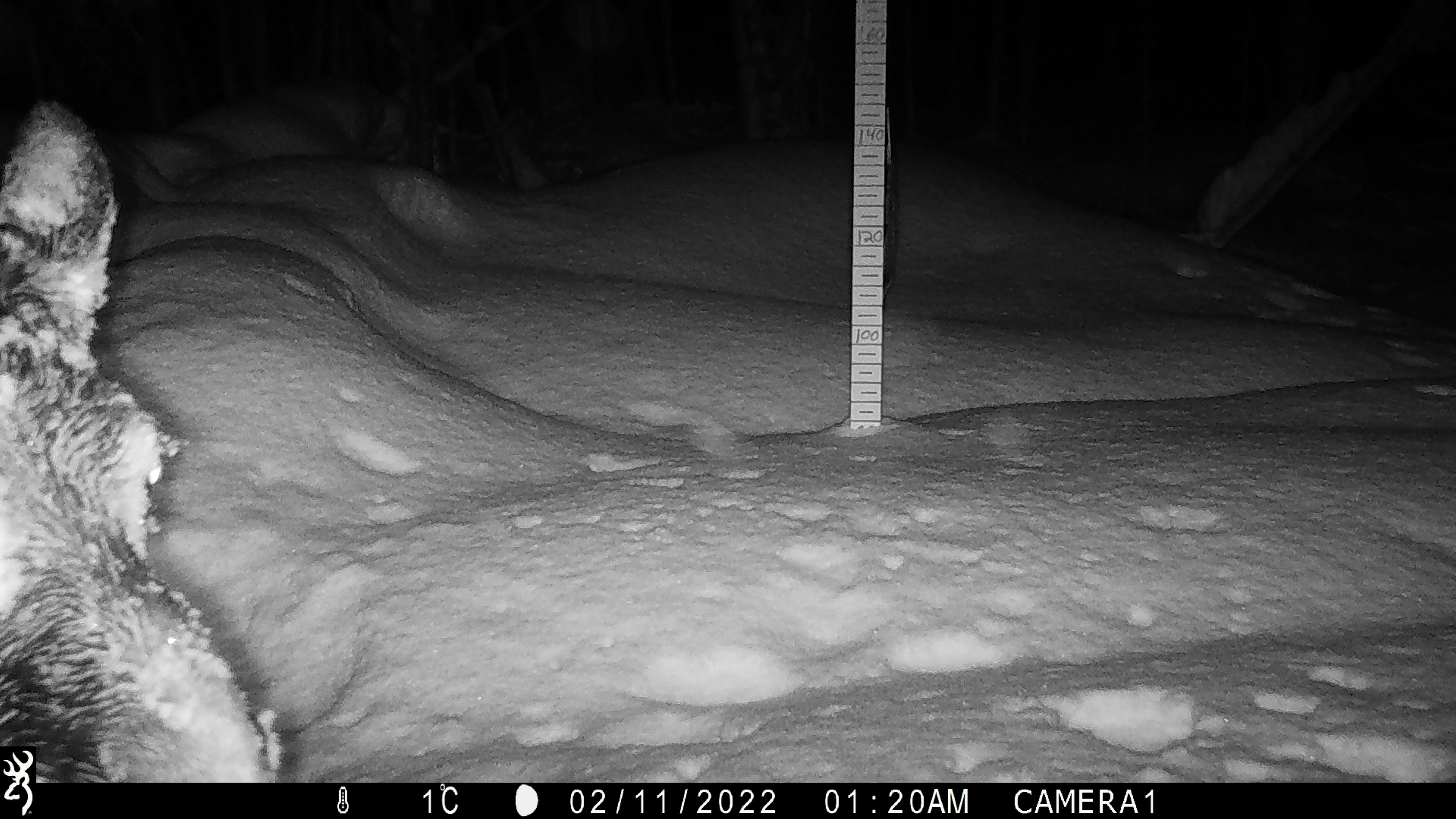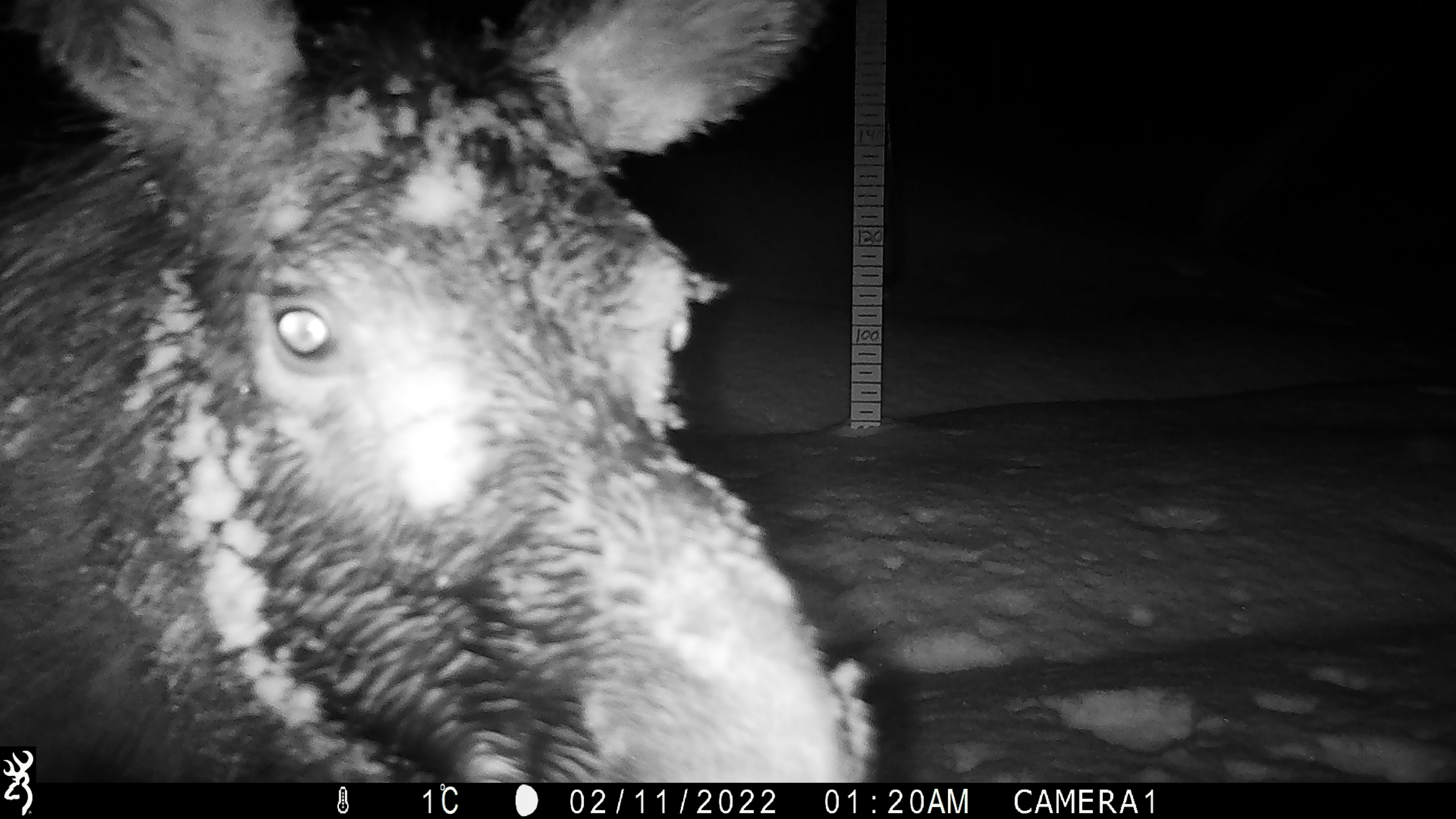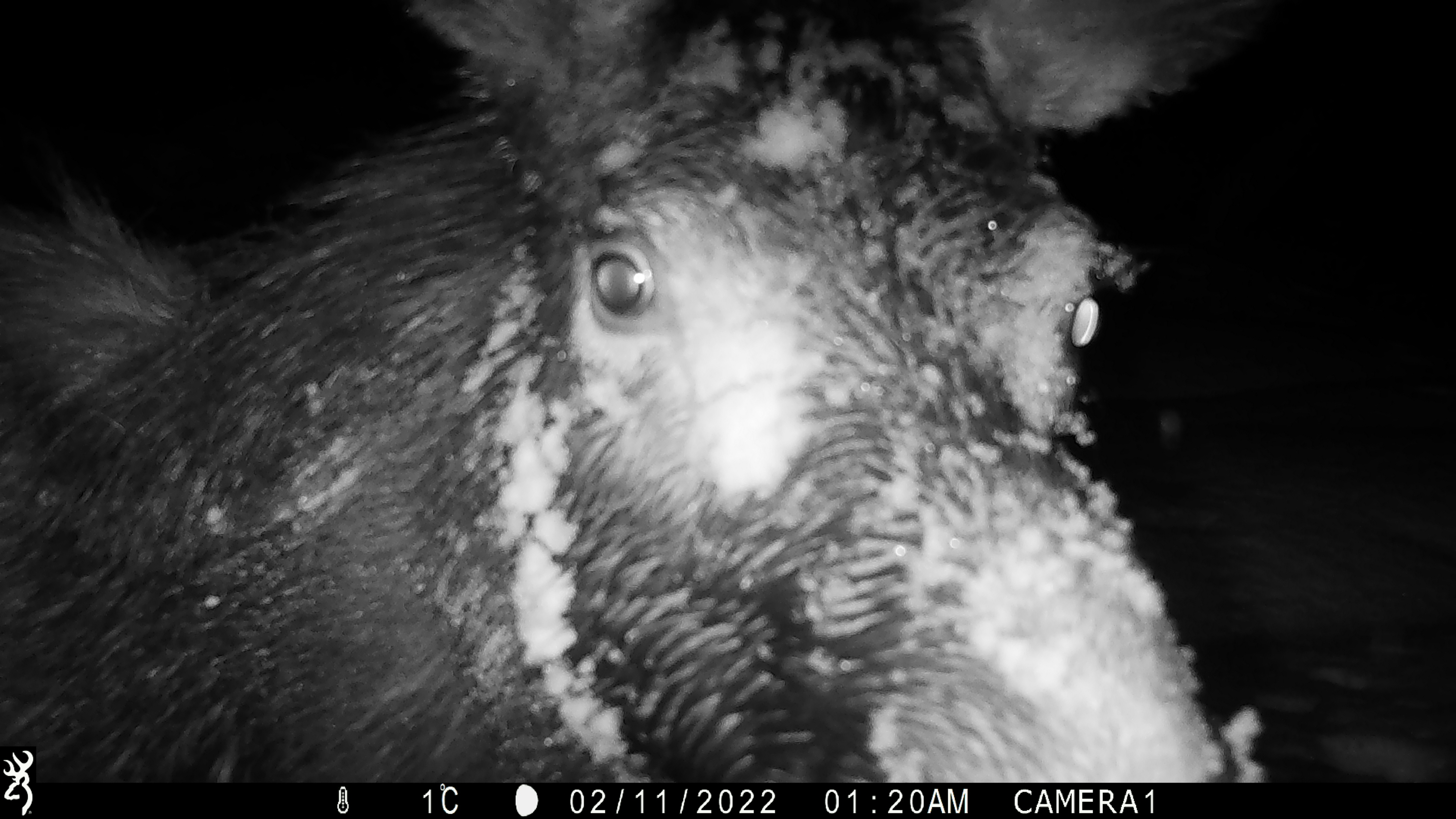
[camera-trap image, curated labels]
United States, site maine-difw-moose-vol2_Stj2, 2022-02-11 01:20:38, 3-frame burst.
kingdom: Animalia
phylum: Chordata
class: Mammalia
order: Artiodactyla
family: Cervidae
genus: Alces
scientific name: Alces alces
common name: moose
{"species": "moose (Alces alces)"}